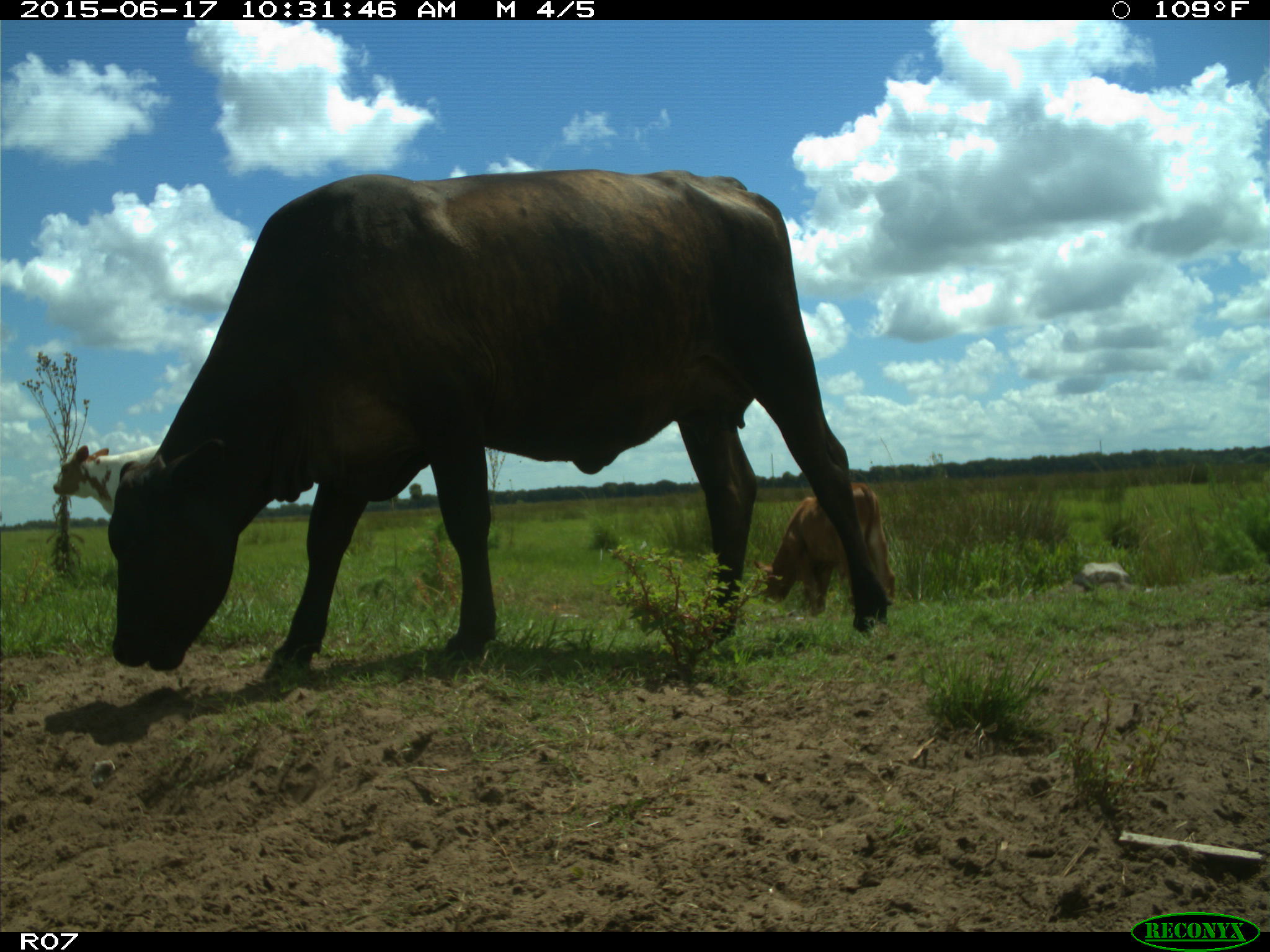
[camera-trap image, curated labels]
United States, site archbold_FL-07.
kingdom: Animalia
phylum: Chordata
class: Mammalia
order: Artiodactyla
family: Bovidae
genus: Bos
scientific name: Bos taurus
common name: domestic cow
Bos taurus (domestic cow).